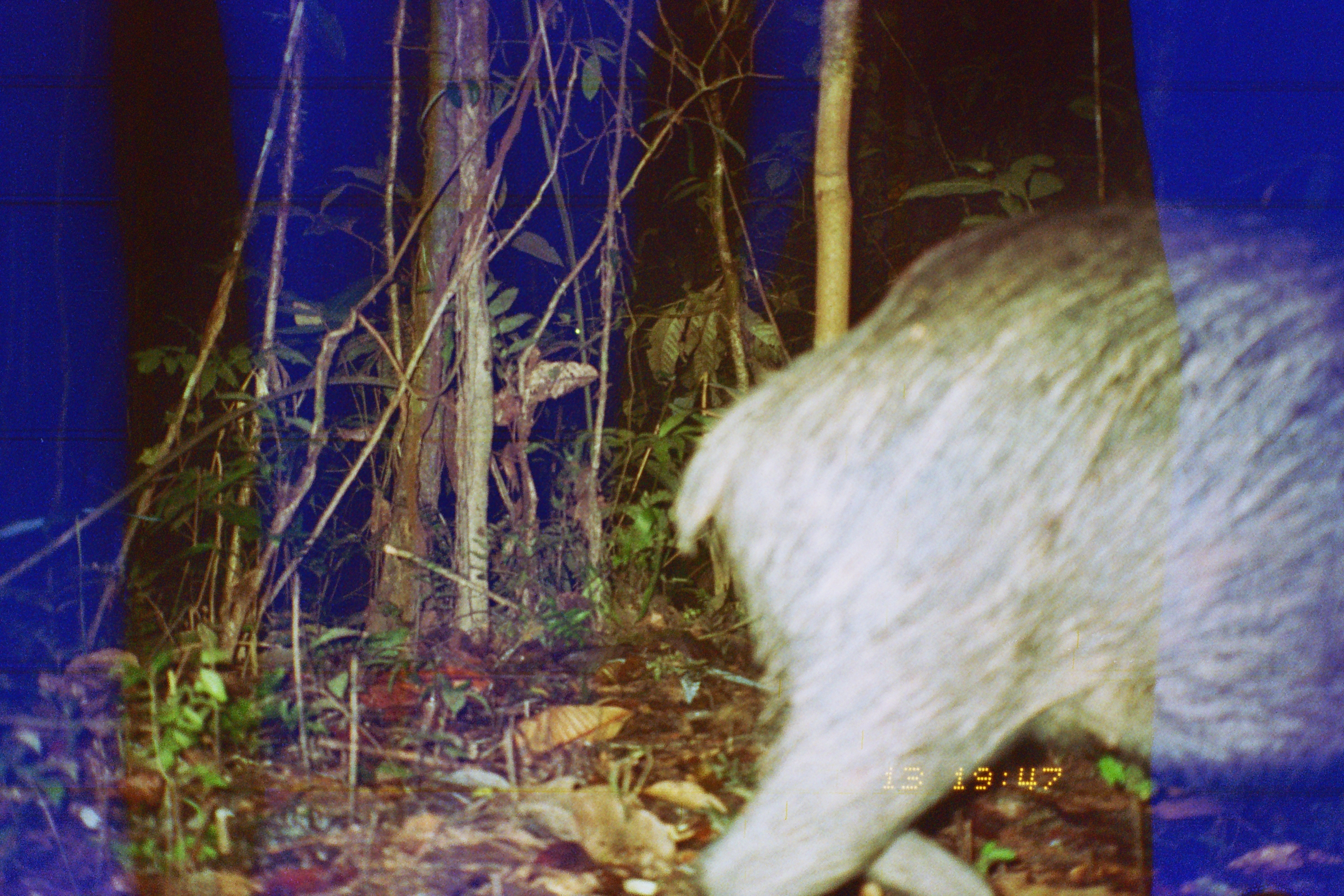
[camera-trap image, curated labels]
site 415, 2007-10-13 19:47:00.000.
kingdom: Animalia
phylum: Chordata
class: Mammalia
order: Artiodactyla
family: Tayassuidae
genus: Tayassu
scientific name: Tayassu pecari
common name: white-lipped peccary